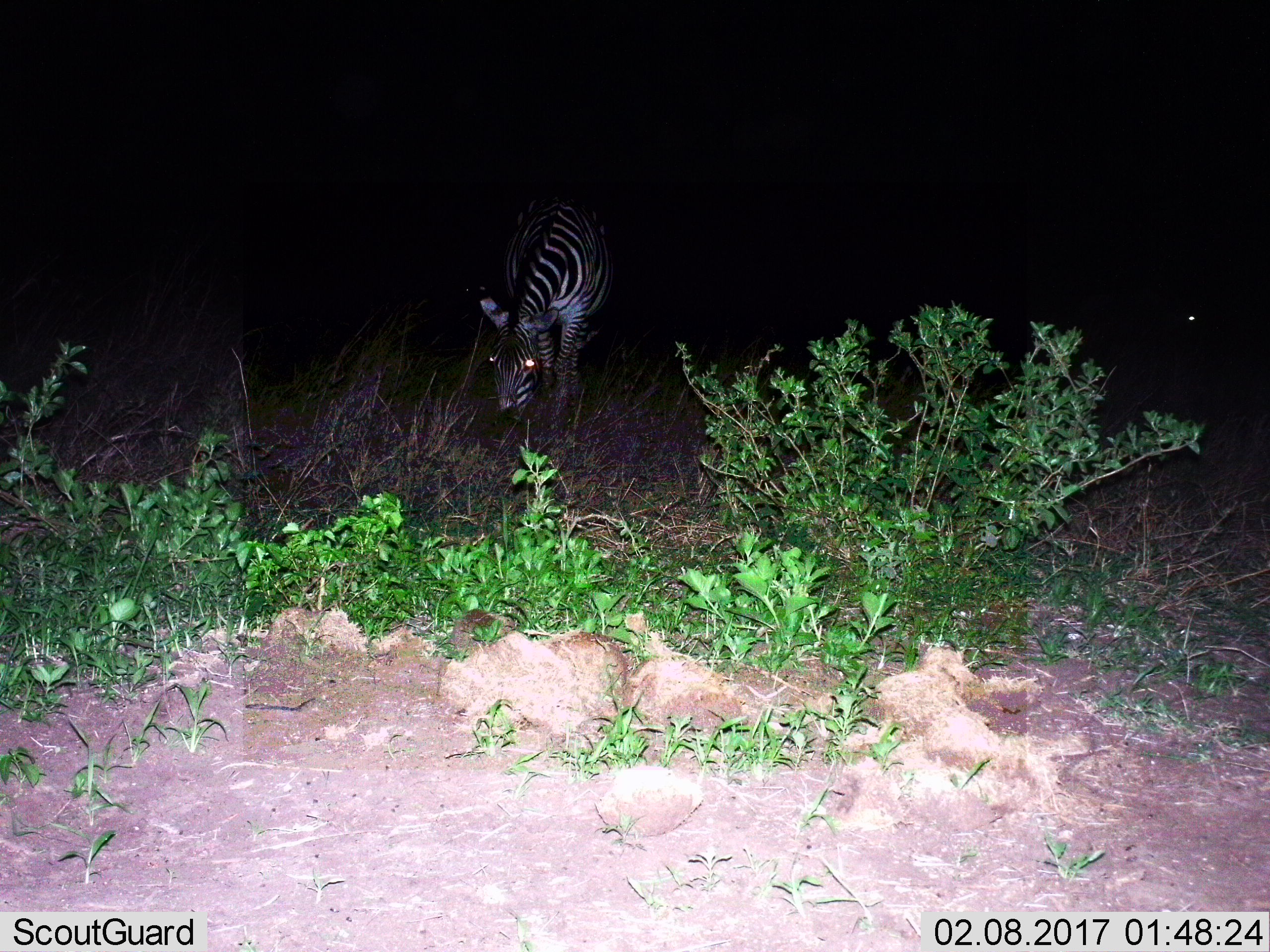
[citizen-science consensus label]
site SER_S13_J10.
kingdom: Animalia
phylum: Chordata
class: Mammalia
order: Perissodactyla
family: Equidae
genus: Equus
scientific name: Equus quagga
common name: plains zebra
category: zebraplains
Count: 1.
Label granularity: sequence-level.